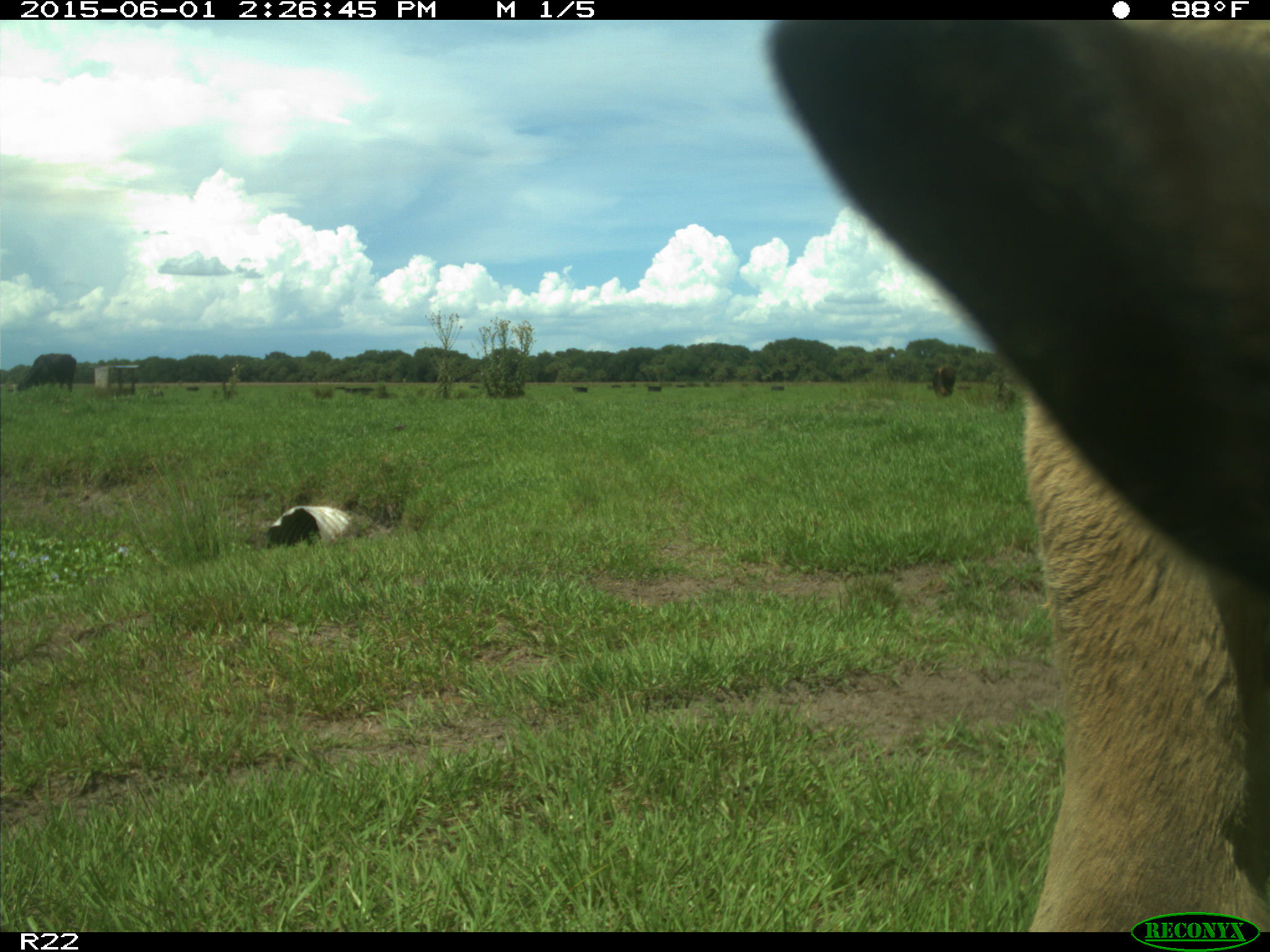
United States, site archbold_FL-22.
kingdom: Animalia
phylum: Chordata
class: Mammalia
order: Artiodactyla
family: Bovidae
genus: Bos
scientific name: Bos taurus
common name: domestic cow